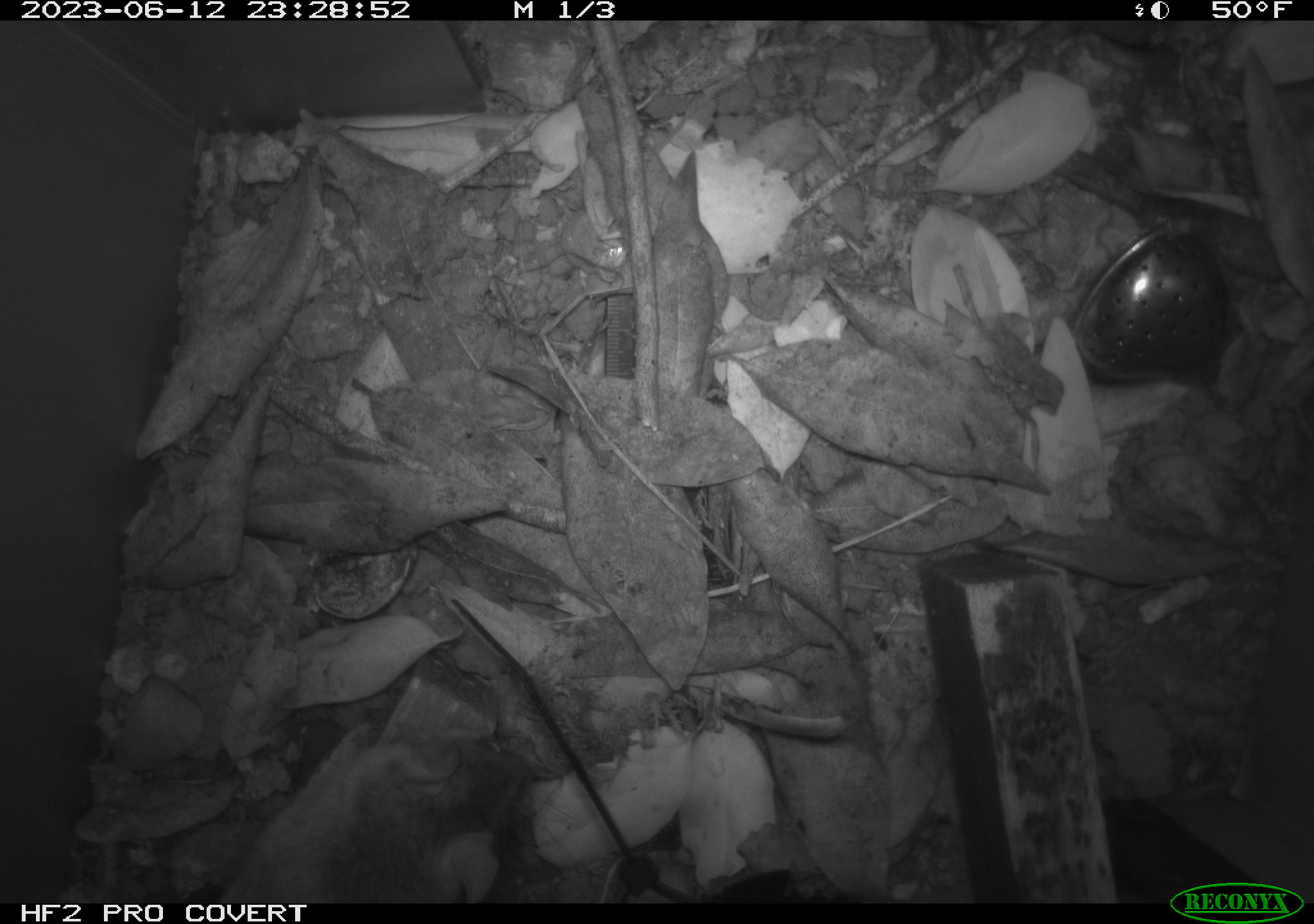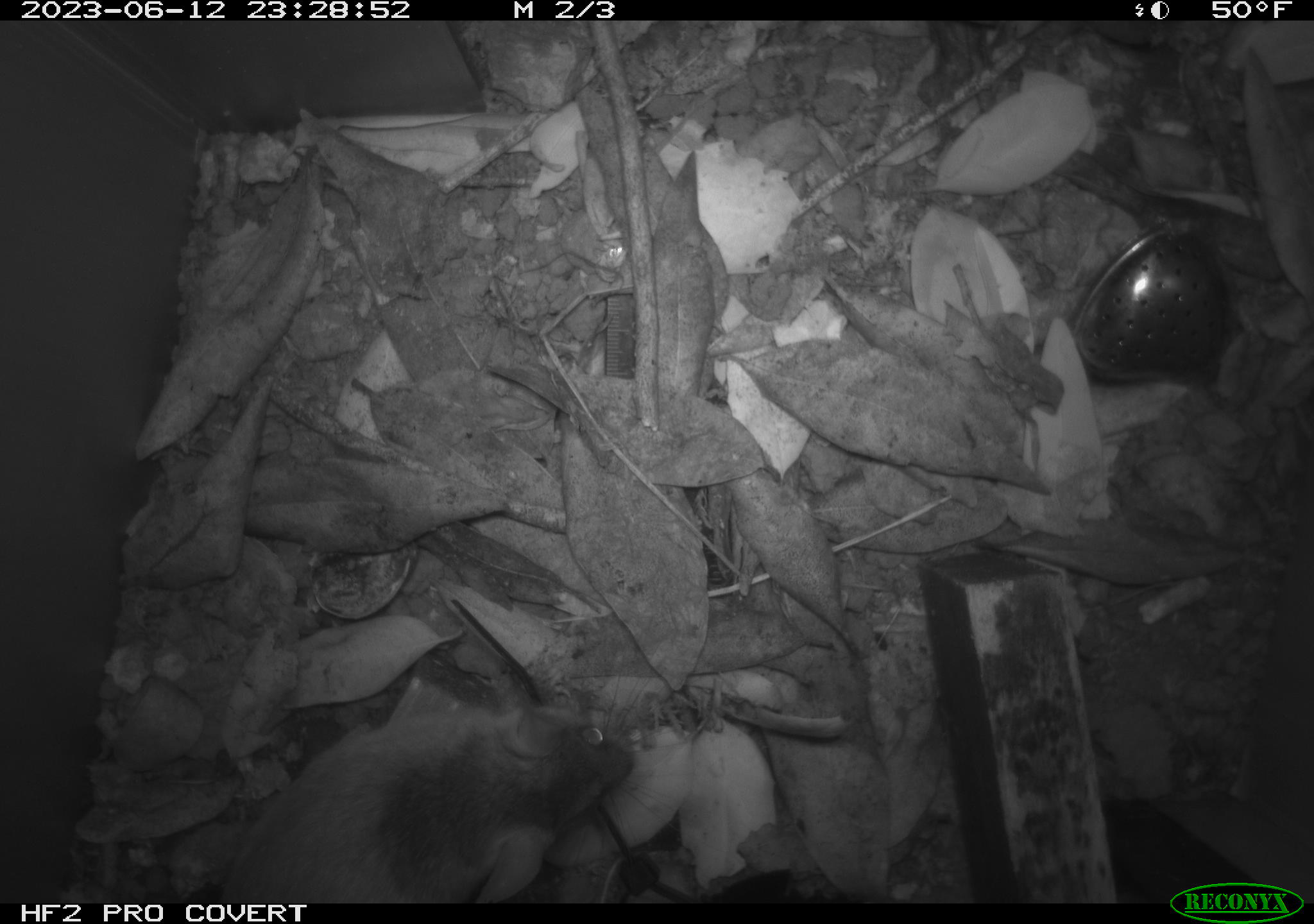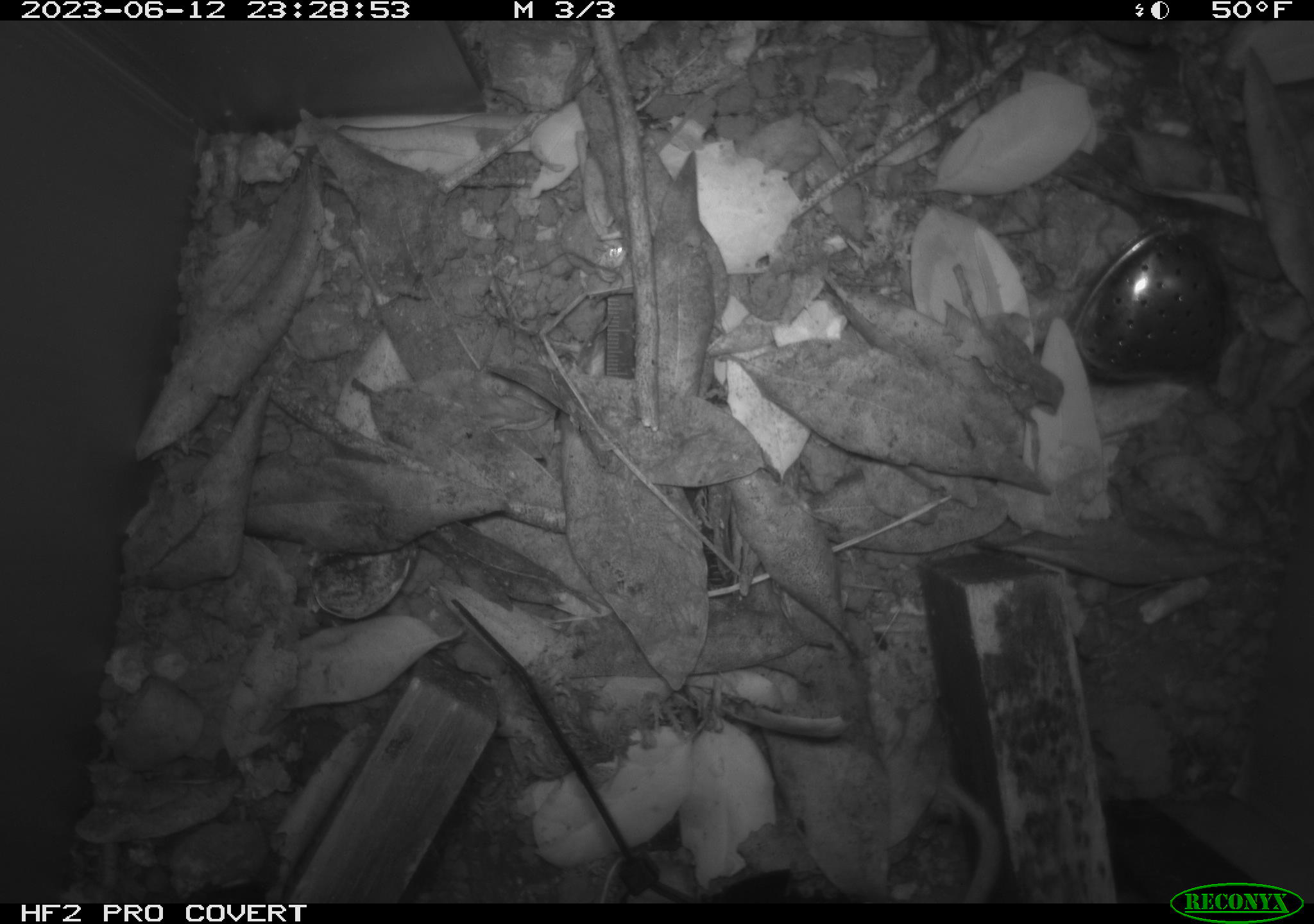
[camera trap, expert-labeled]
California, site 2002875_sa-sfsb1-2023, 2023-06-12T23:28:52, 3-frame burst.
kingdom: Animalia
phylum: Chordata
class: Mammalia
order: Rodentia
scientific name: Rodentia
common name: mouse species